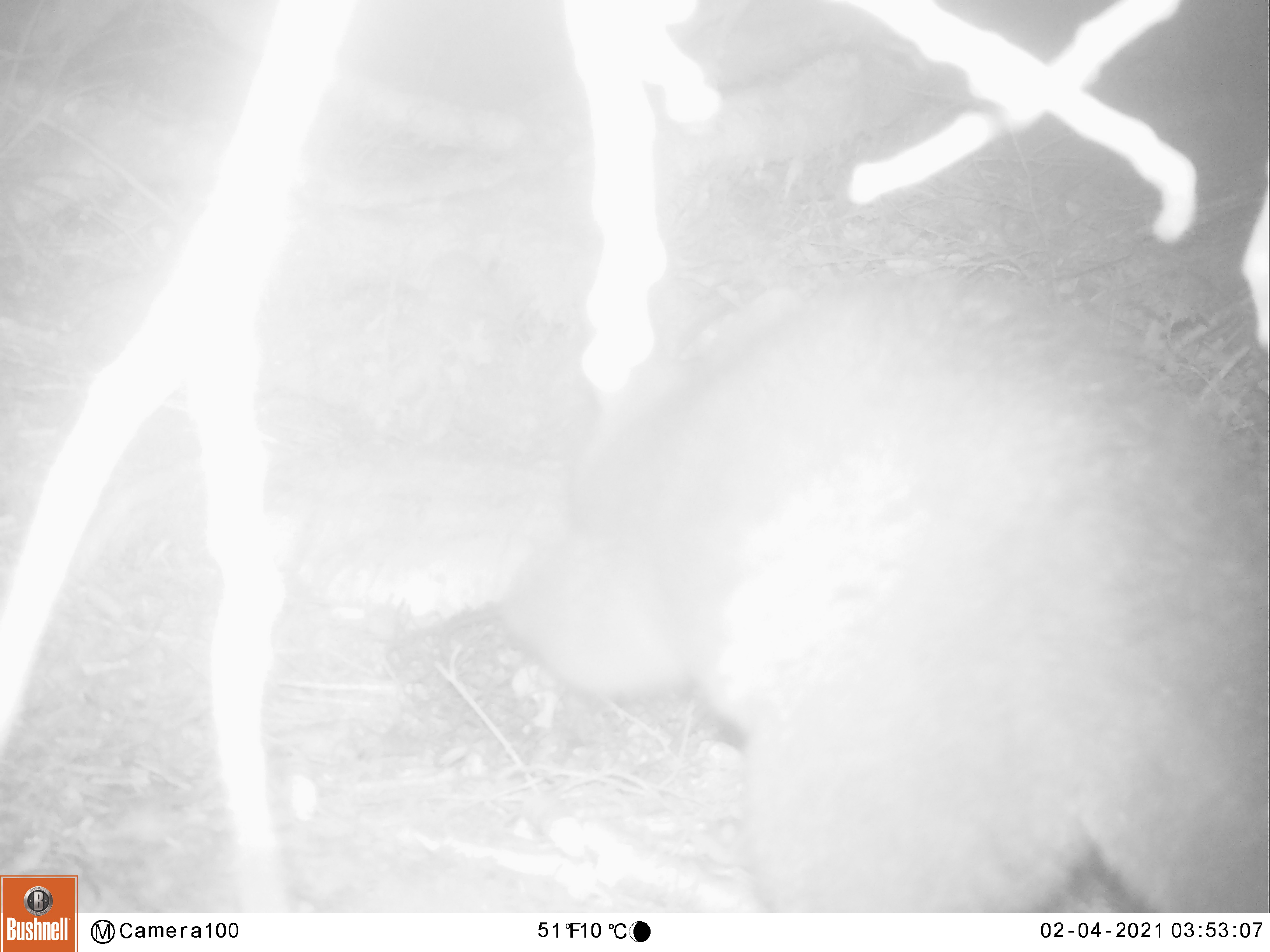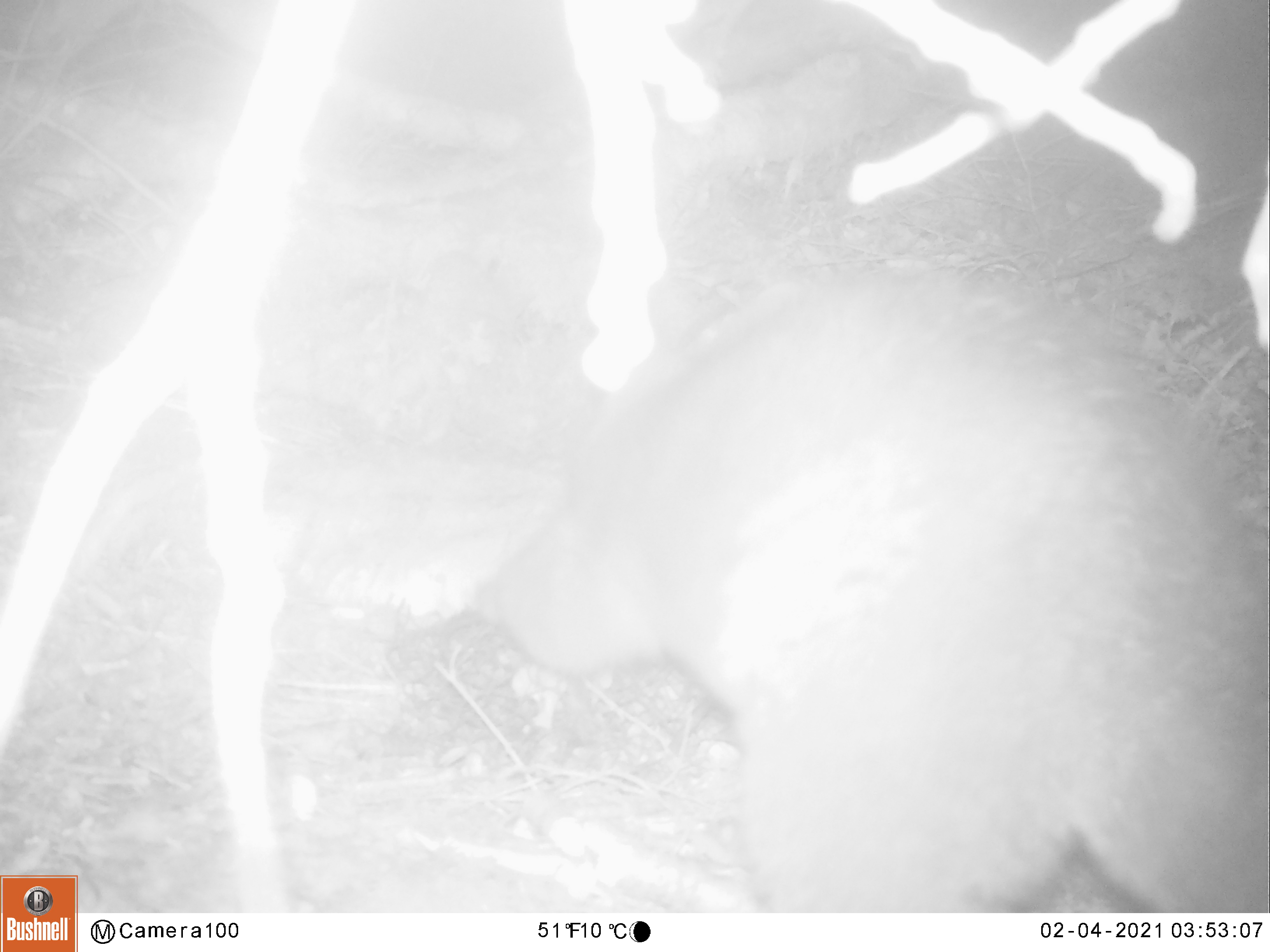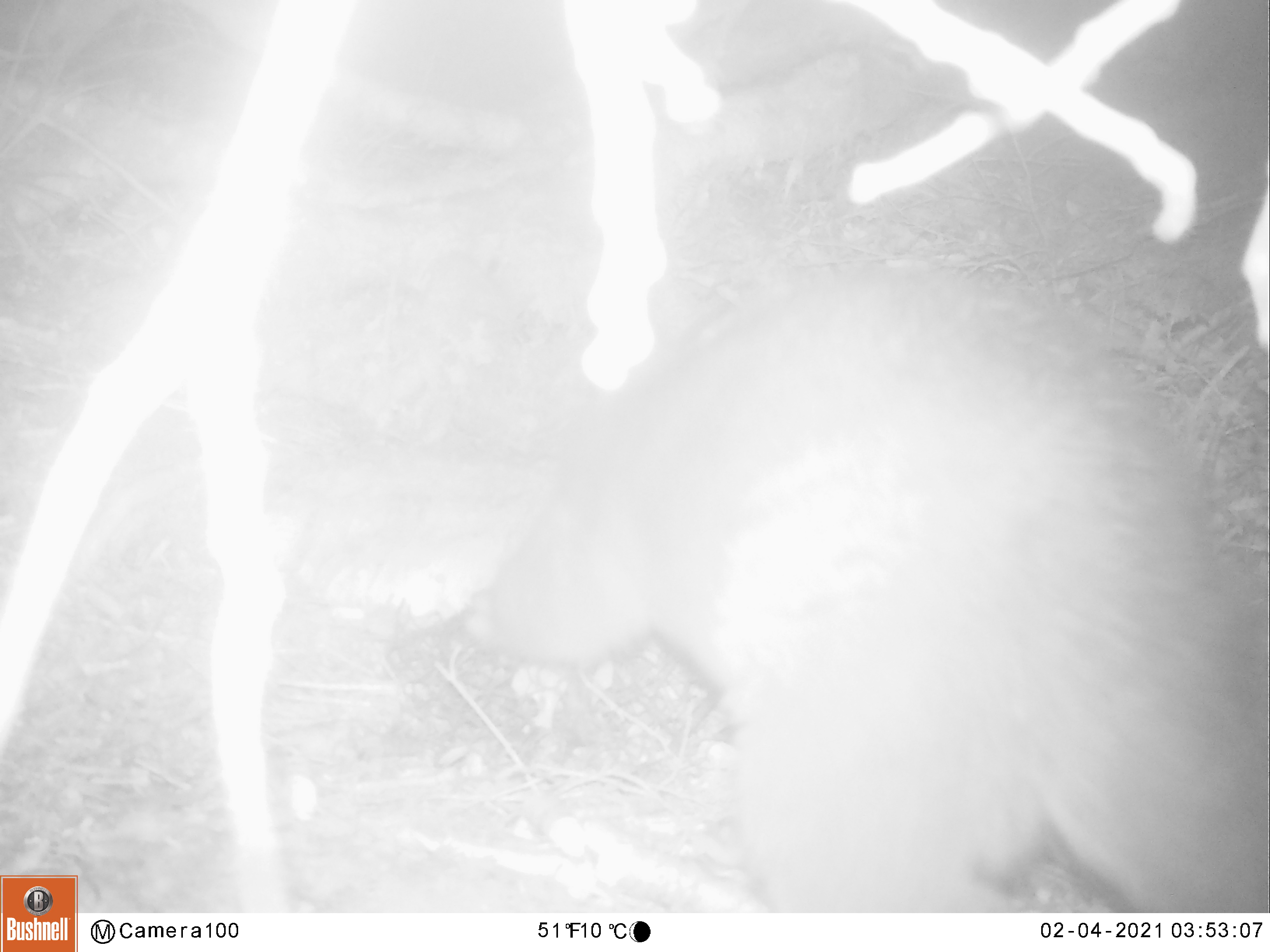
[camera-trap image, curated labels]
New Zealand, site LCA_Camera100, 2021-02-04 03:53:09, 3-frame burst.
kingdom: Animalia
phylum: Chordata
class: Mammalia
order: Diprotodontia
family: Phalangeridae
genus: Trichosurus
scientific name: Trichosurus vulpecula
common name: common brushtail possum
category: possum